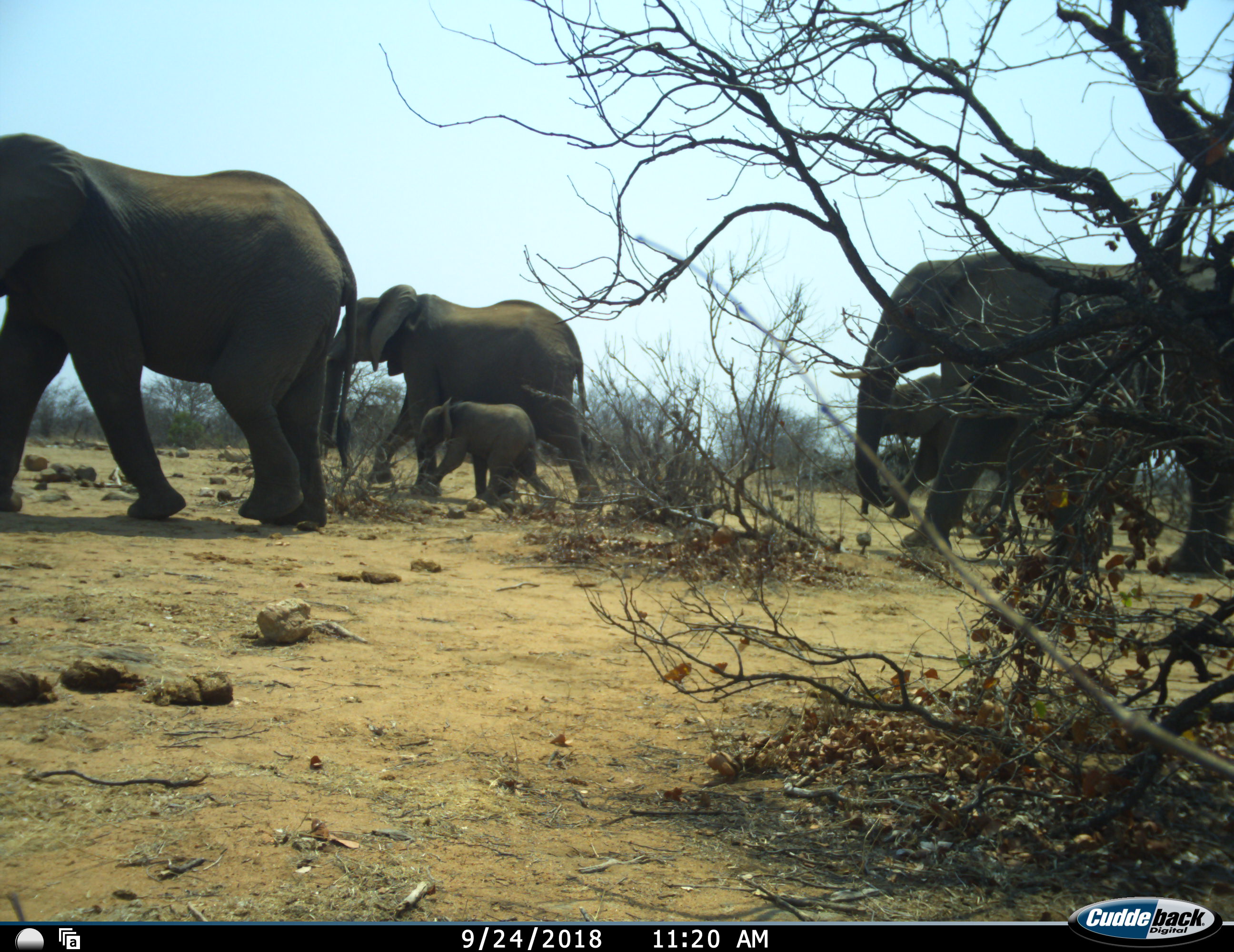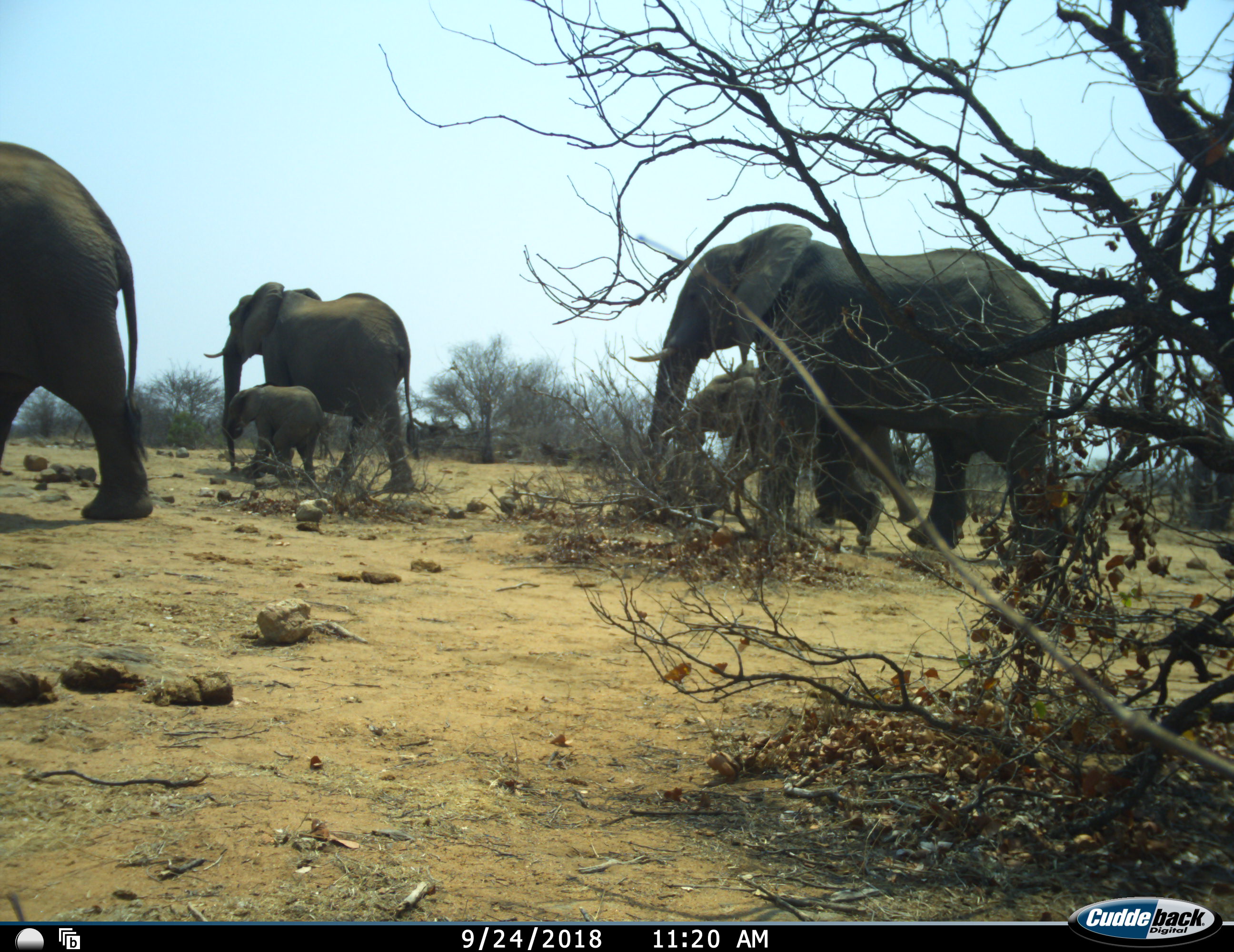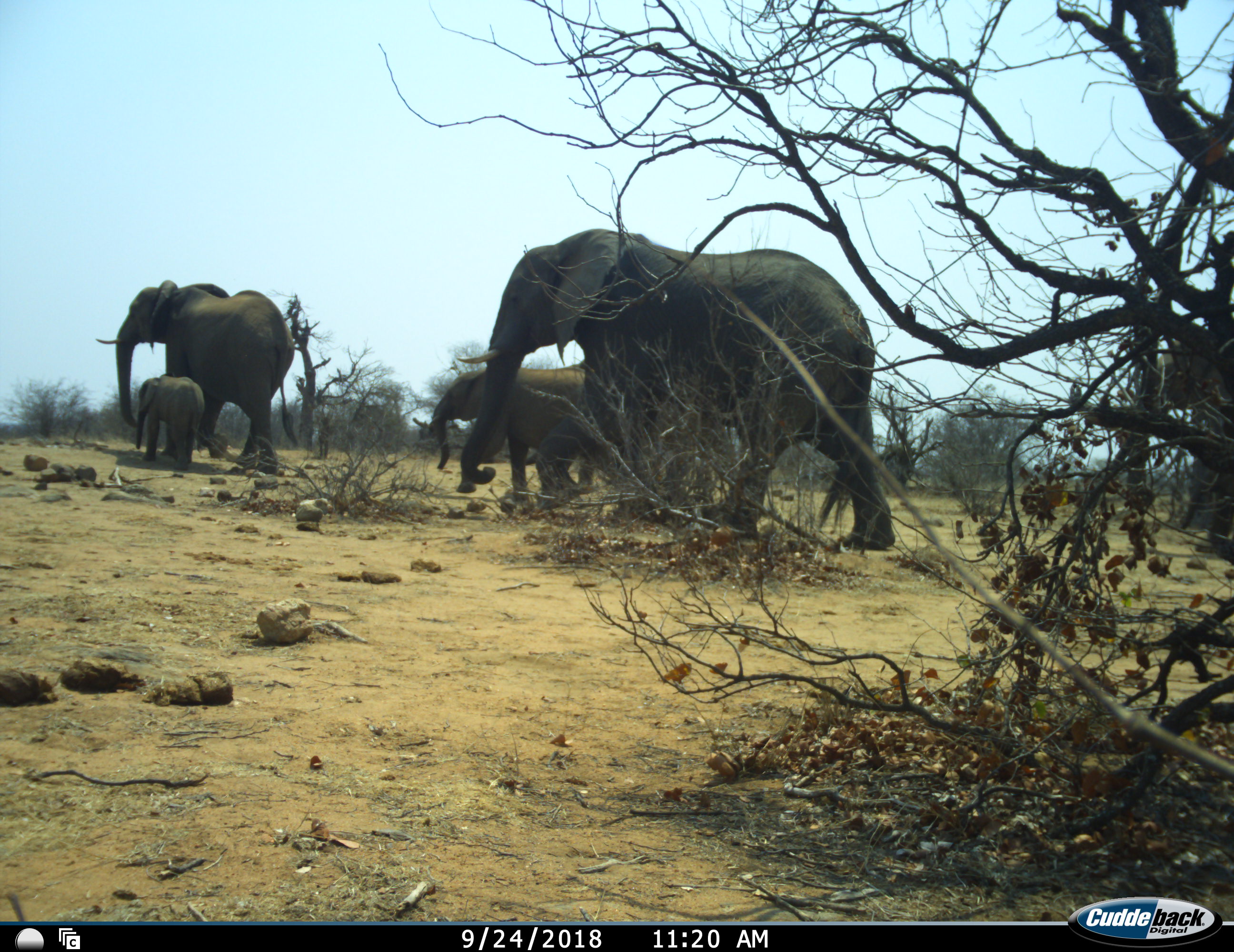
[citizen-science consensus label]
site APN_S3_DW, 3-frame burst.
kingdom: Animalia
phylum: Chordata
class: Mammalia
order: Proboscidea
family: Elephantidae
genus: Loxodonta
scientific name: Loxodonta africana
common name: african bush elephant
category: elephant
Elephant (african bush elephant) (Loxodonta africana), count 6. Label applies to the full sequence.